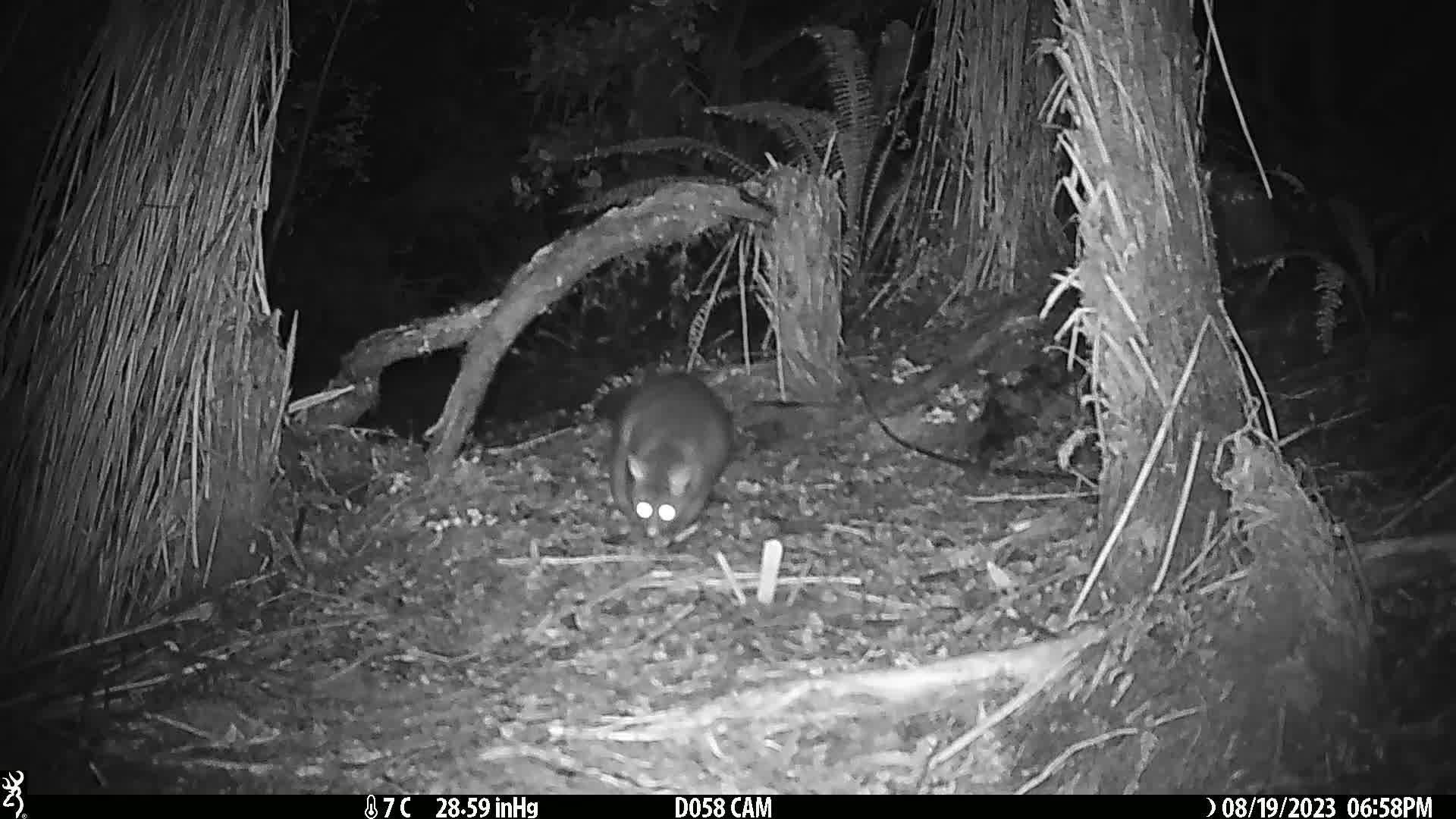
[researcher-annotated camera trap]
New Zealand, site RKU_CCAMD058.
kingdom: Animalia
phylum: Chordata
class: Mammalia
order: Diprotodontia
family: Phalangeridae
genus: Trichosurus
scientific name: Trichosurus vulpecula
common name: common brushtail possum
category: possum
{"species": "possum (common brushtail possum) (Trichosurus vulpecula)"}